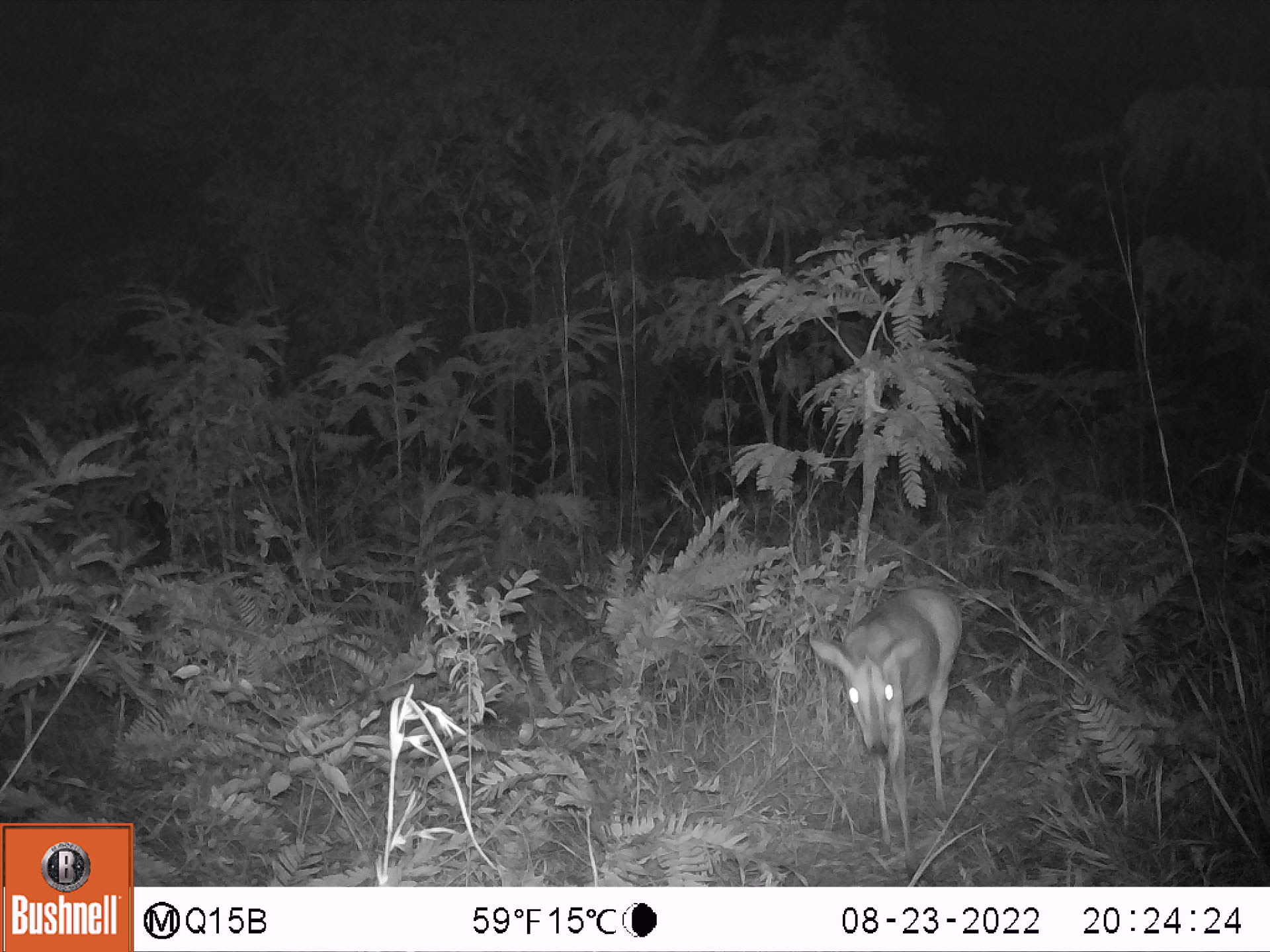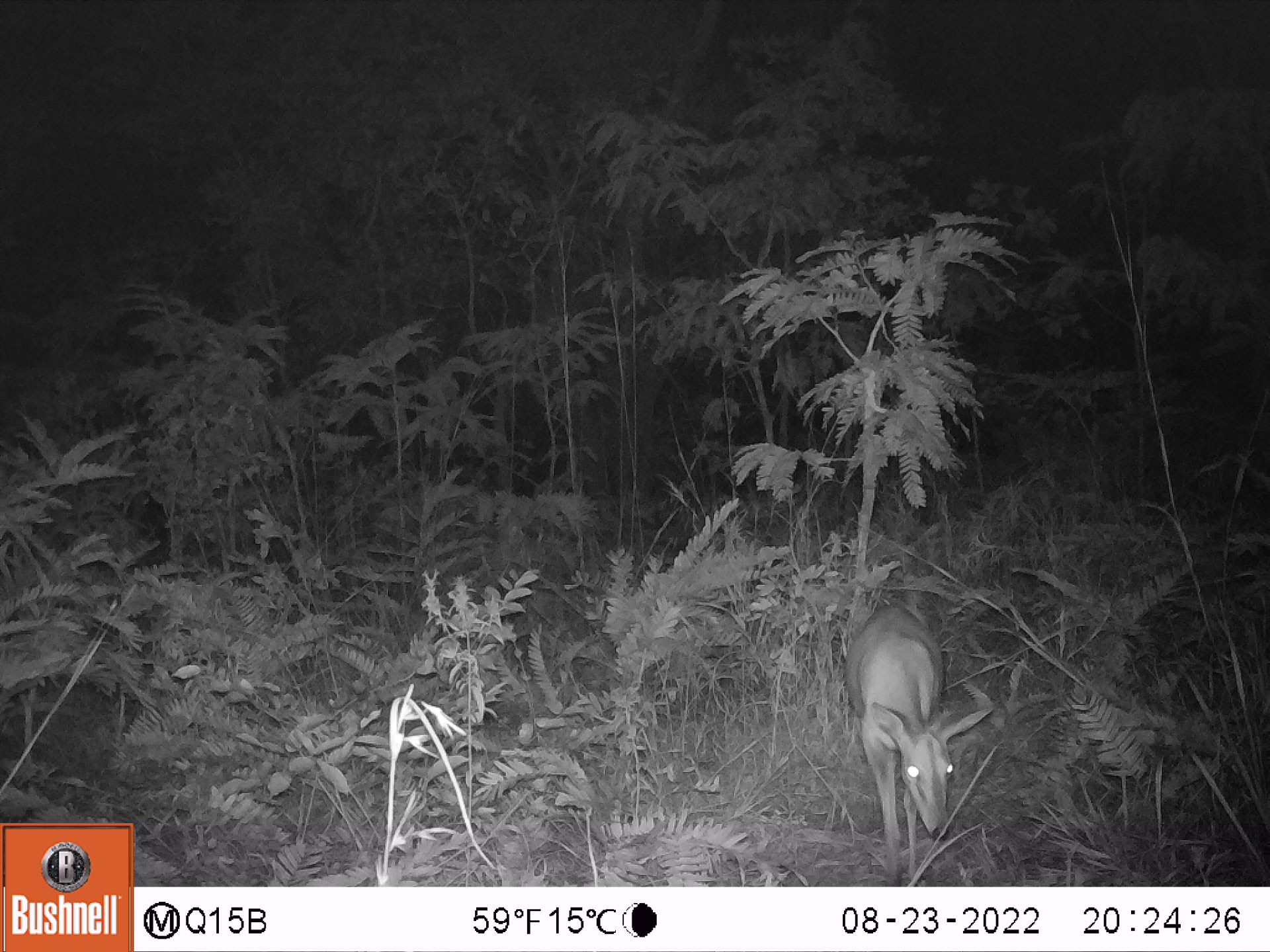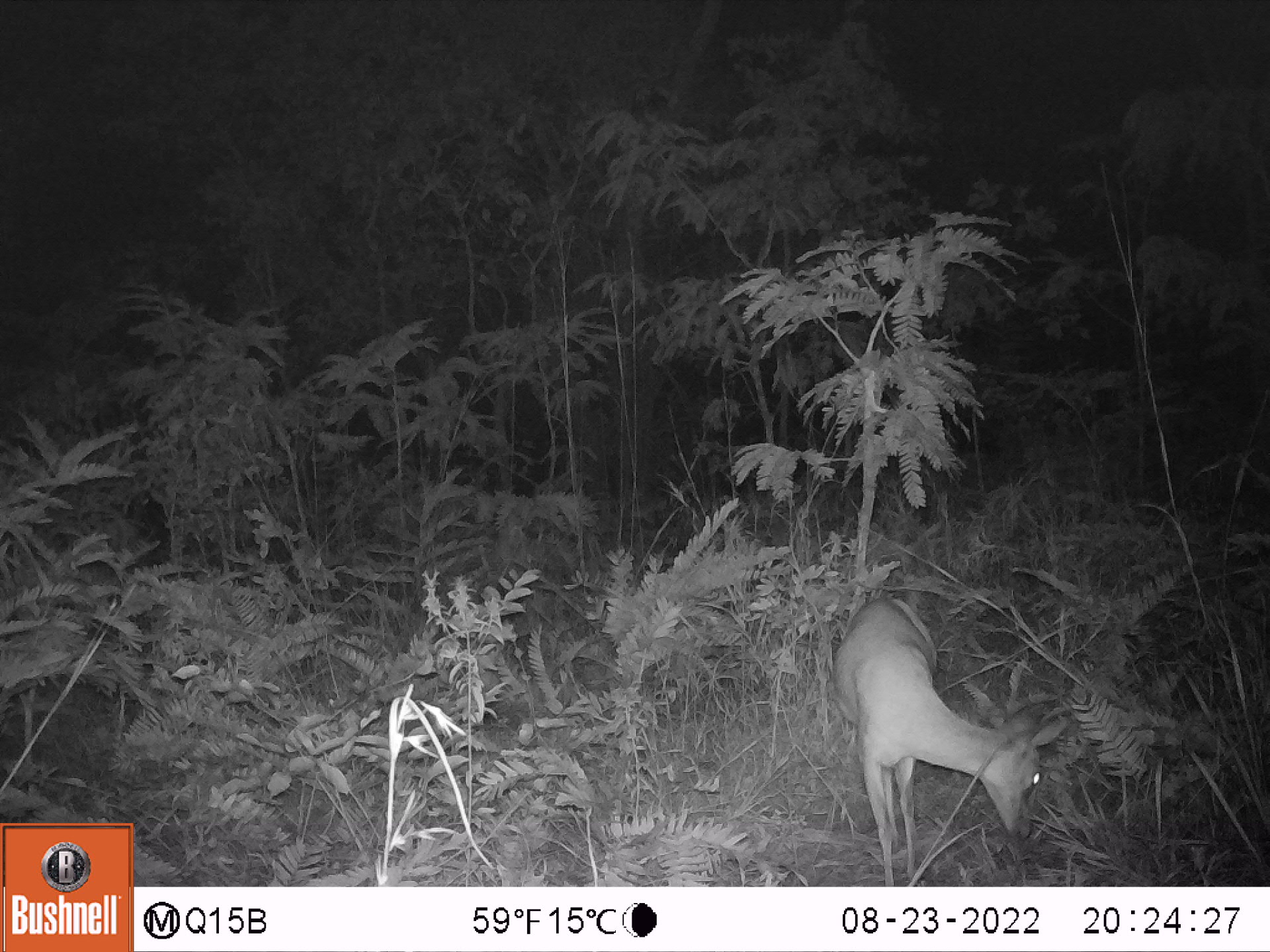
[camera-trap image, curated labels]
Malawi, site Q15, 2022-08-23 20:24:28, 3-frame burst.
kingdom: Animalia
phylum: Chordata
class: Mammalia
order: Artiodactyla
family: Bovidae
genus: Sylvicapra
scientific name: Sylvicapra grimmia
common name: common duiker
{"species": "common duiker (Sylvicapra grimmia)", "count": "1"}